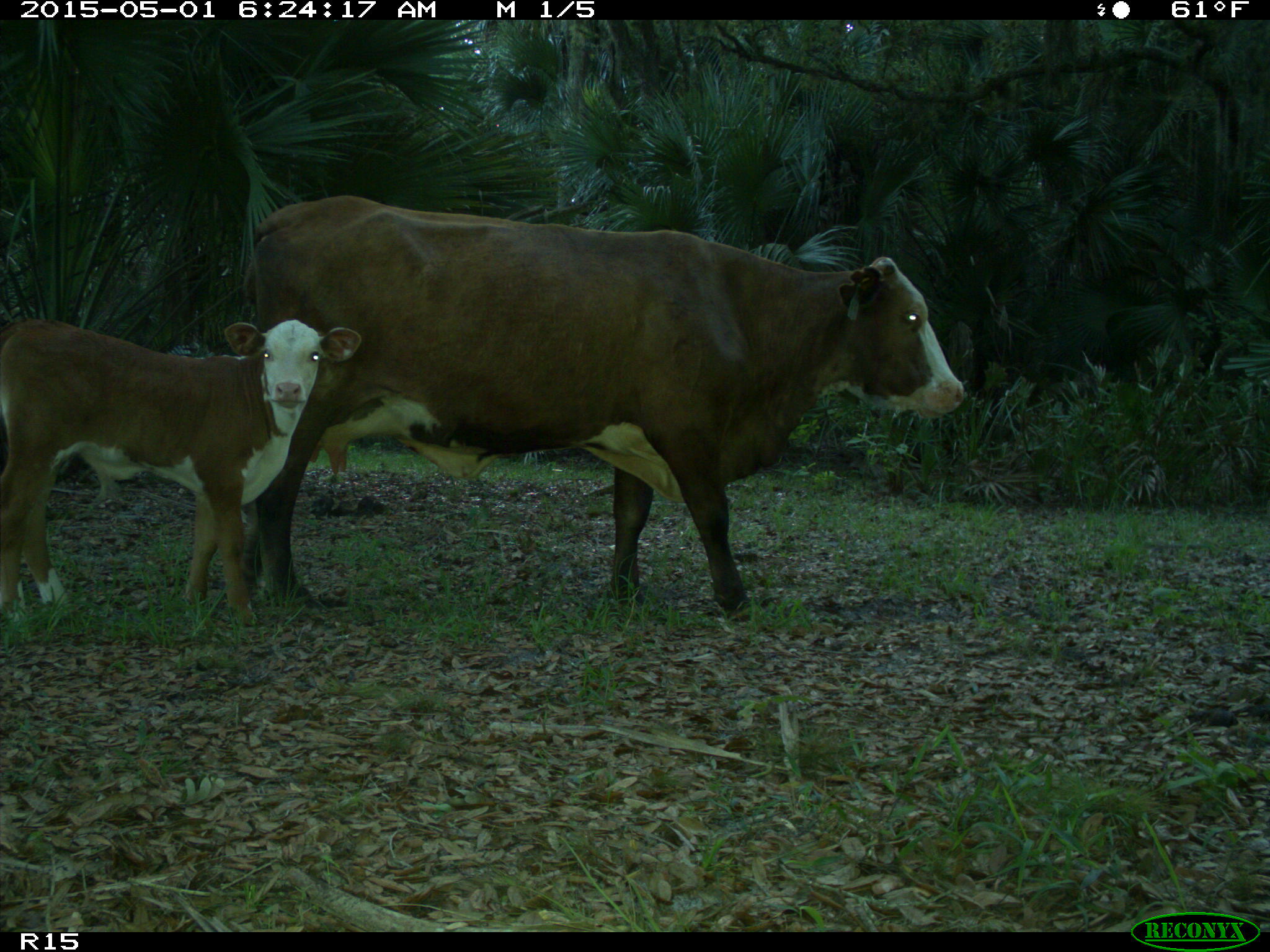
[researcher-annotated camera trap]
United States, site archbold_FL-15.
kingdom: Animalia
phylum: Chordata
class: Mammalia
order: Artiodactyla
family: Bovidae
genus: Bos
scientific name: Bos taurus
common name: domestic cow